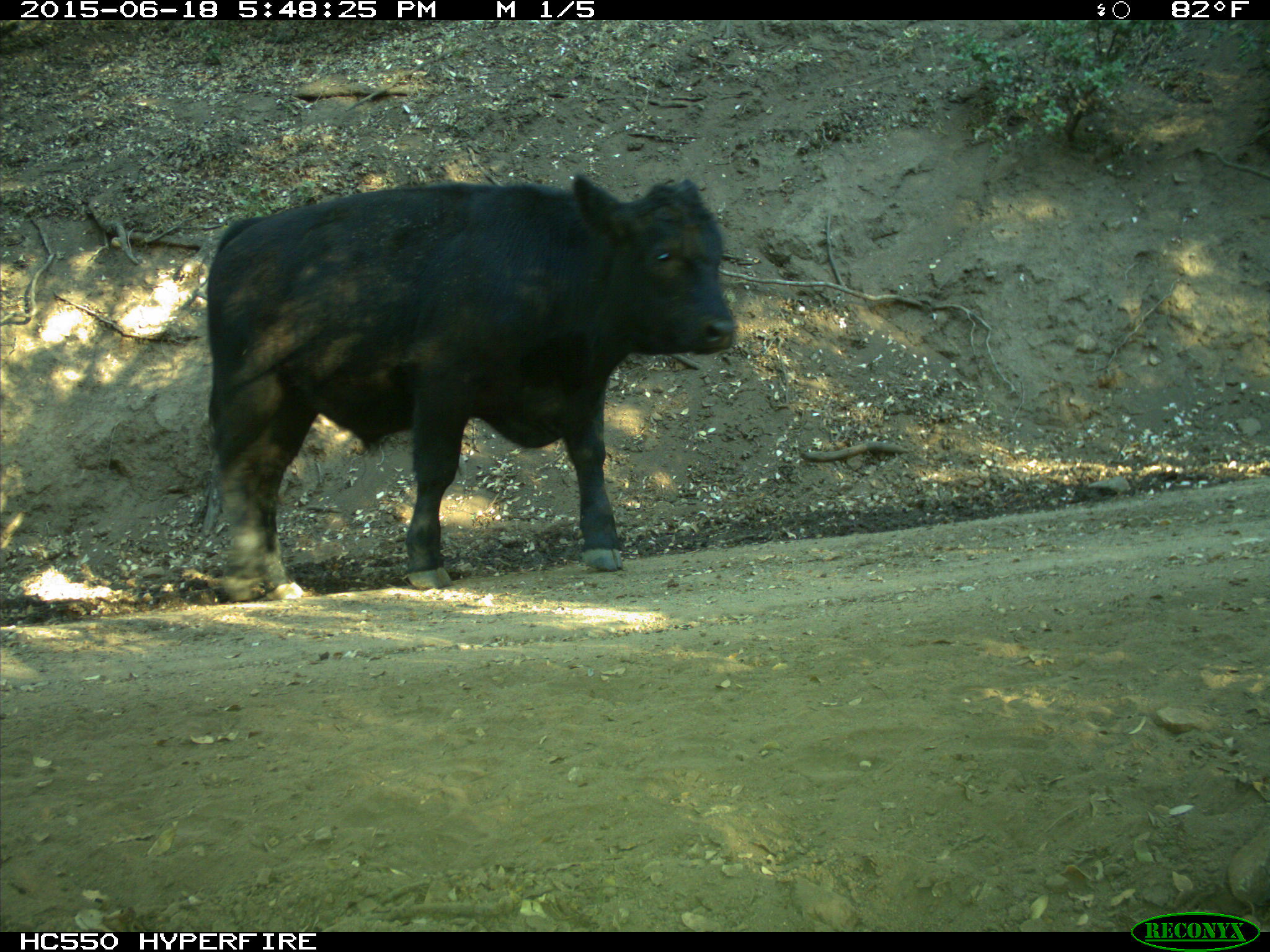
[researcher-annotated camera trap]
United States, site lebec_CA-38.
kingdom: Animalia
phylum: Chordata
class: Mammalia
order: Artiodactyla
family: Bovidae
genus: Bos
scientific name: Bos taurus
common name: domestic cow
Bos taurus (domestic cow).